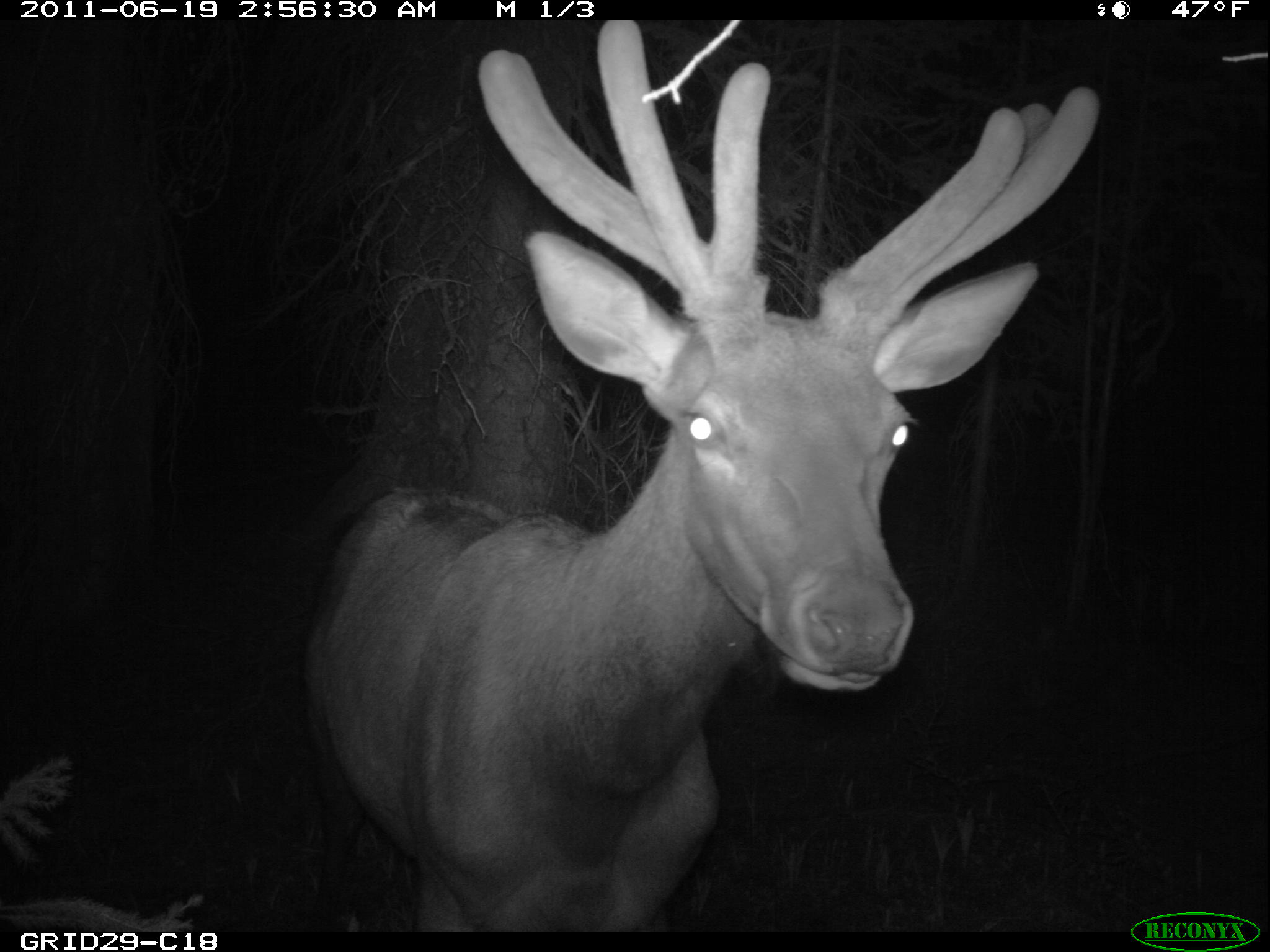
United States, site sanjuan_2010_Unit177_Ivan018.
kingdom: Animalia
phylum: Chordata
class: Mammalia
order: Artiodactyla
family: Cervidae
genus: Cervus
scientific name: Cervus elaphus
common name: red deer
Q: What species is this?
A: Cervus elaphus (red deer).